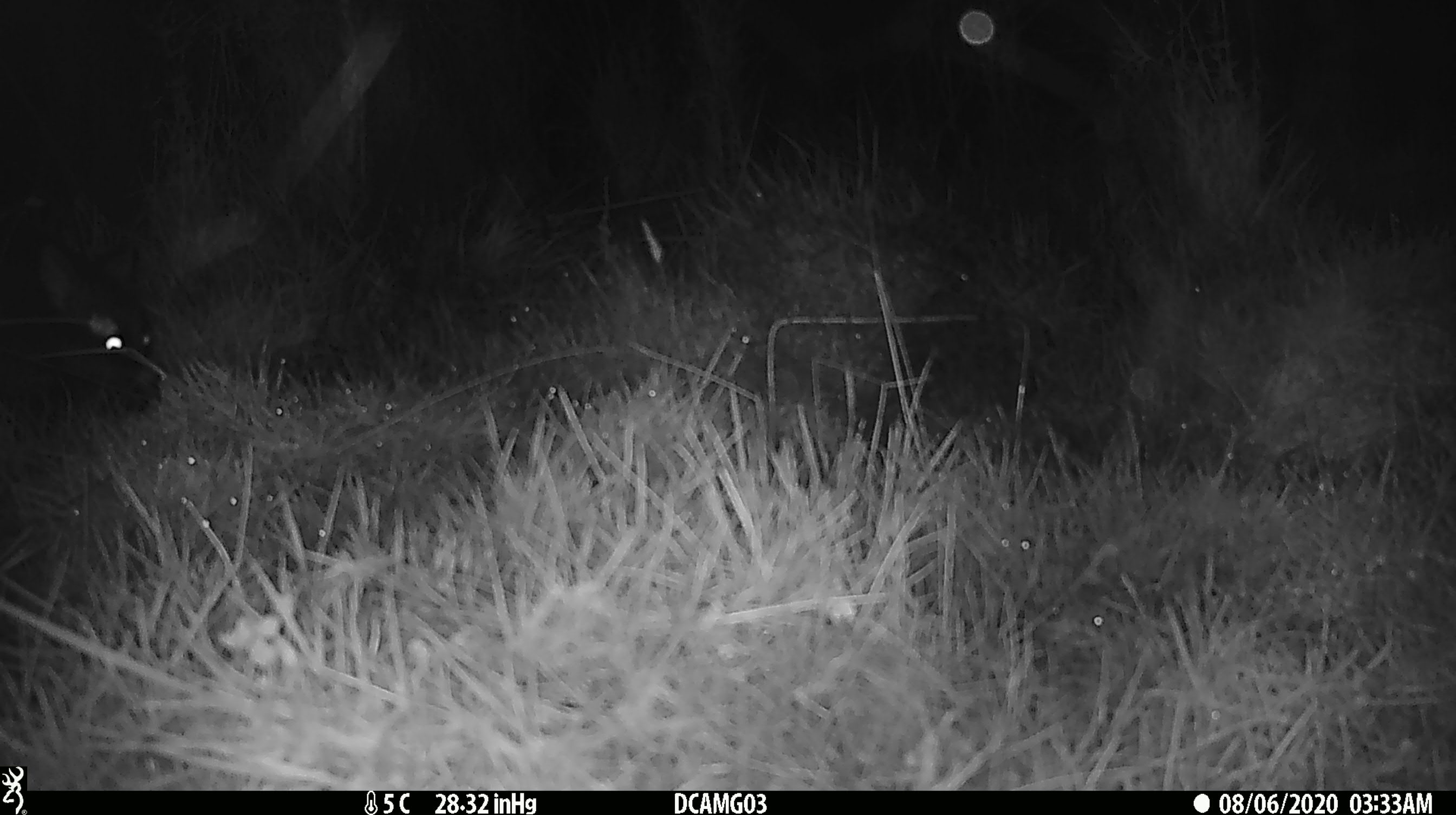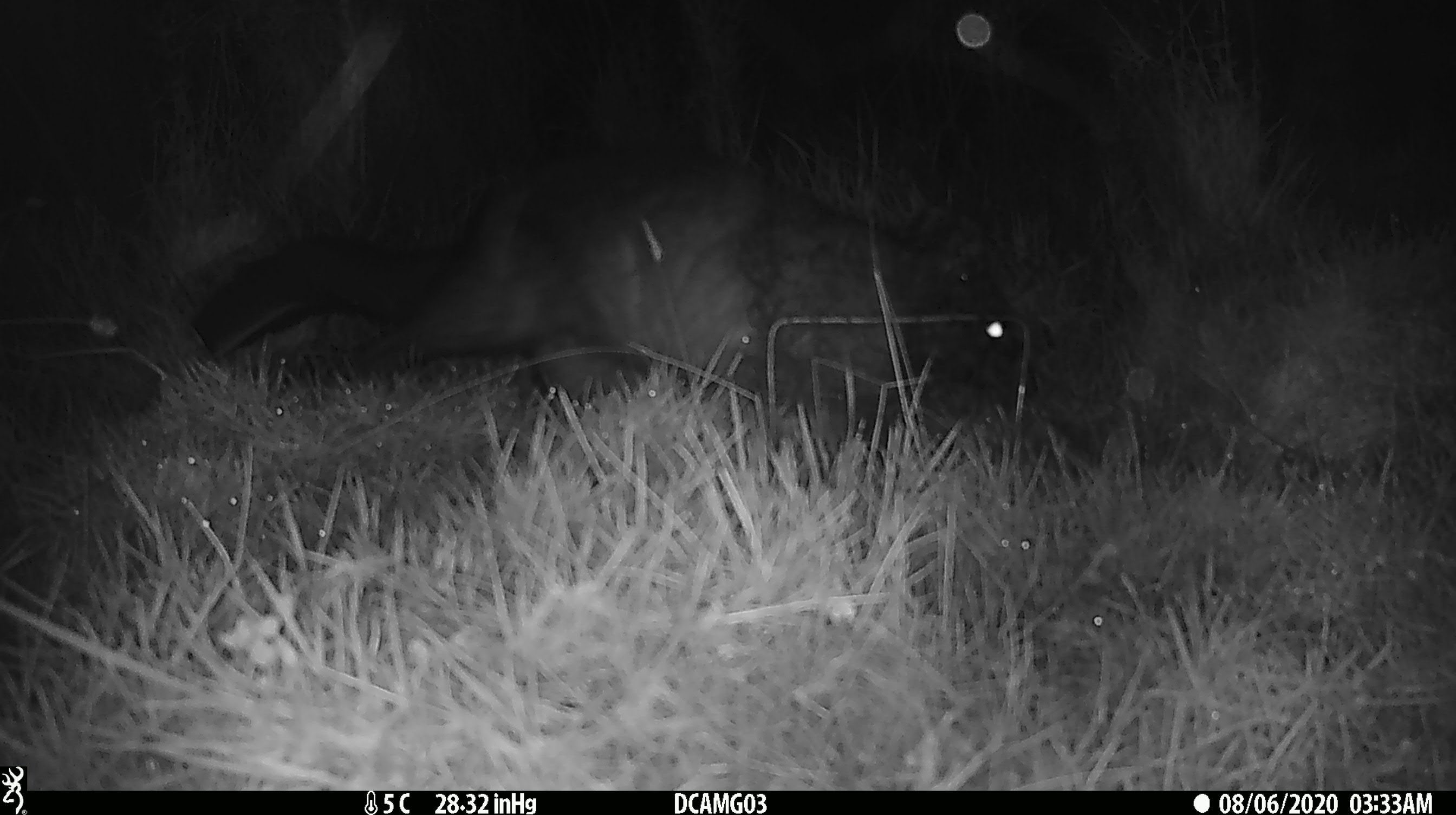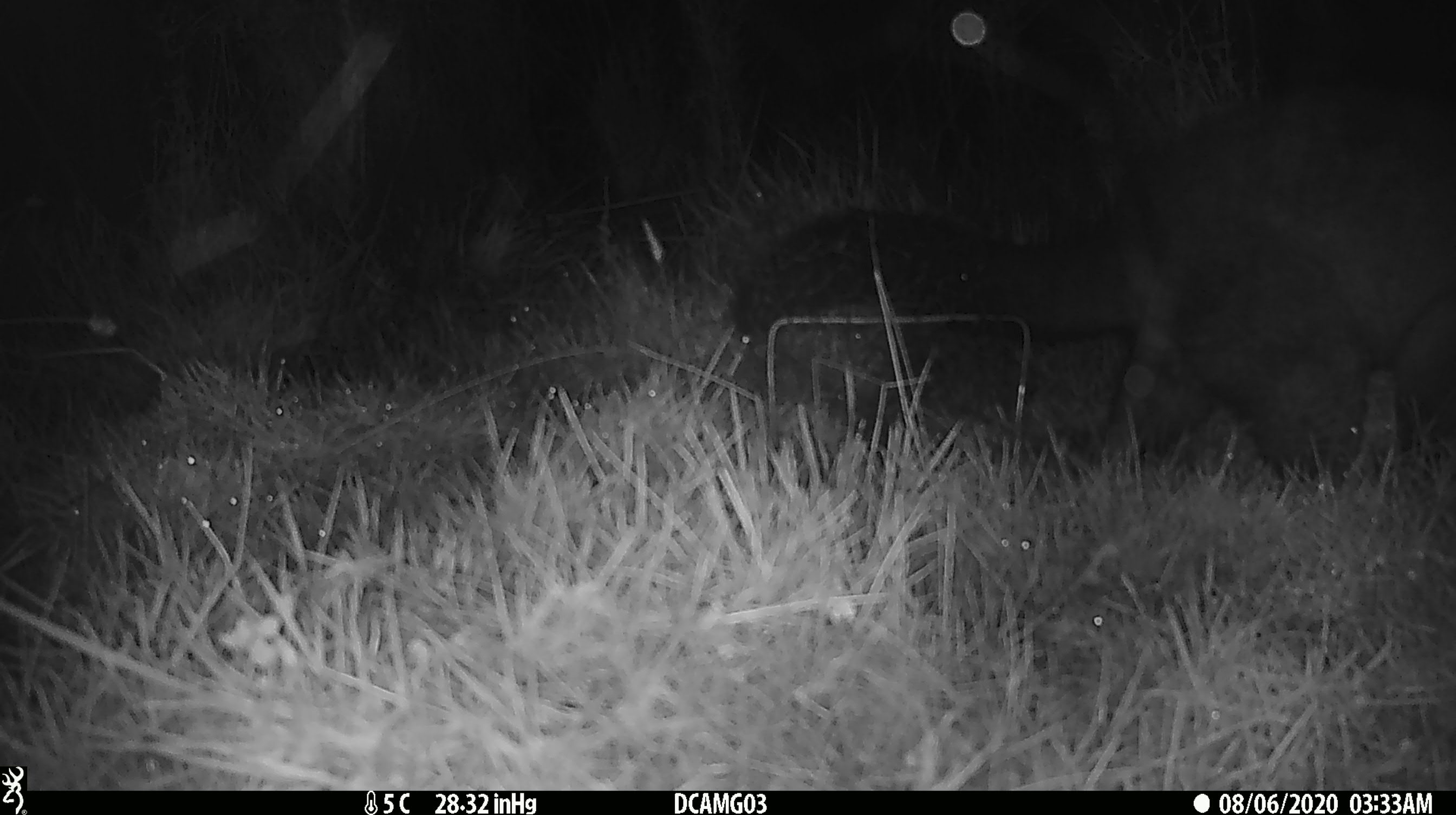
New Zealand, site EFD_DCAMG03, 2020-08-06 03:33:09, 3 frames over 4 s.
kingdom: Animalia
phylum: Chordata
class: Mammalia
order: Diprotodontia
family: Phalangeridae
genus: Trichosurus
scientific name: Trichosurus vulpecula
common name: common brushtail possum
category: possum